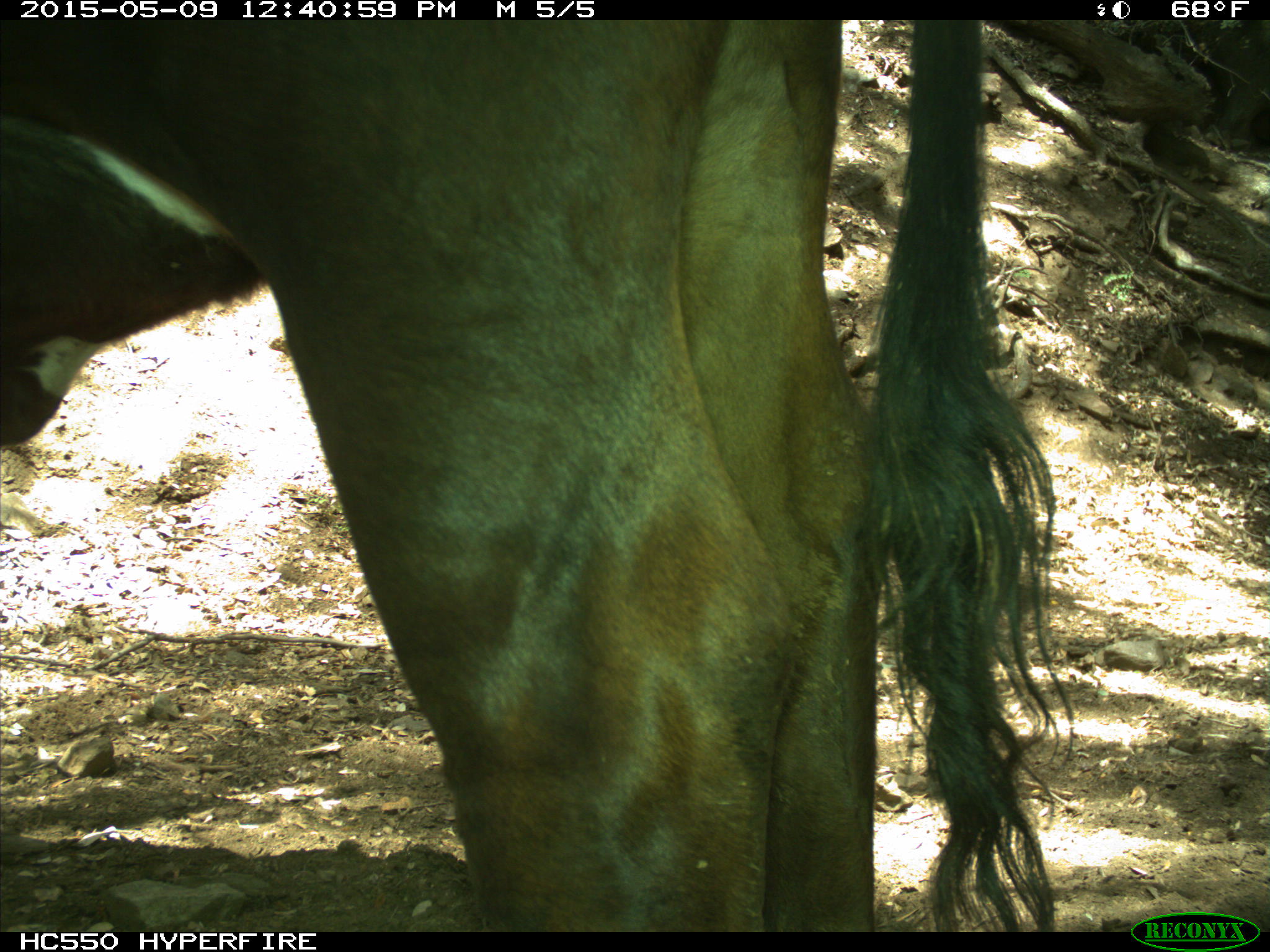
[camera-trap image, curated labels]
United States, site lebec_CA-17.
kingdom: Animalia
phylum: Chordata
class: Mammalia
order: Artiodactyla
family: Bovidae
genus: Bos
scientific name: Bos taurus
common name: domestic cow